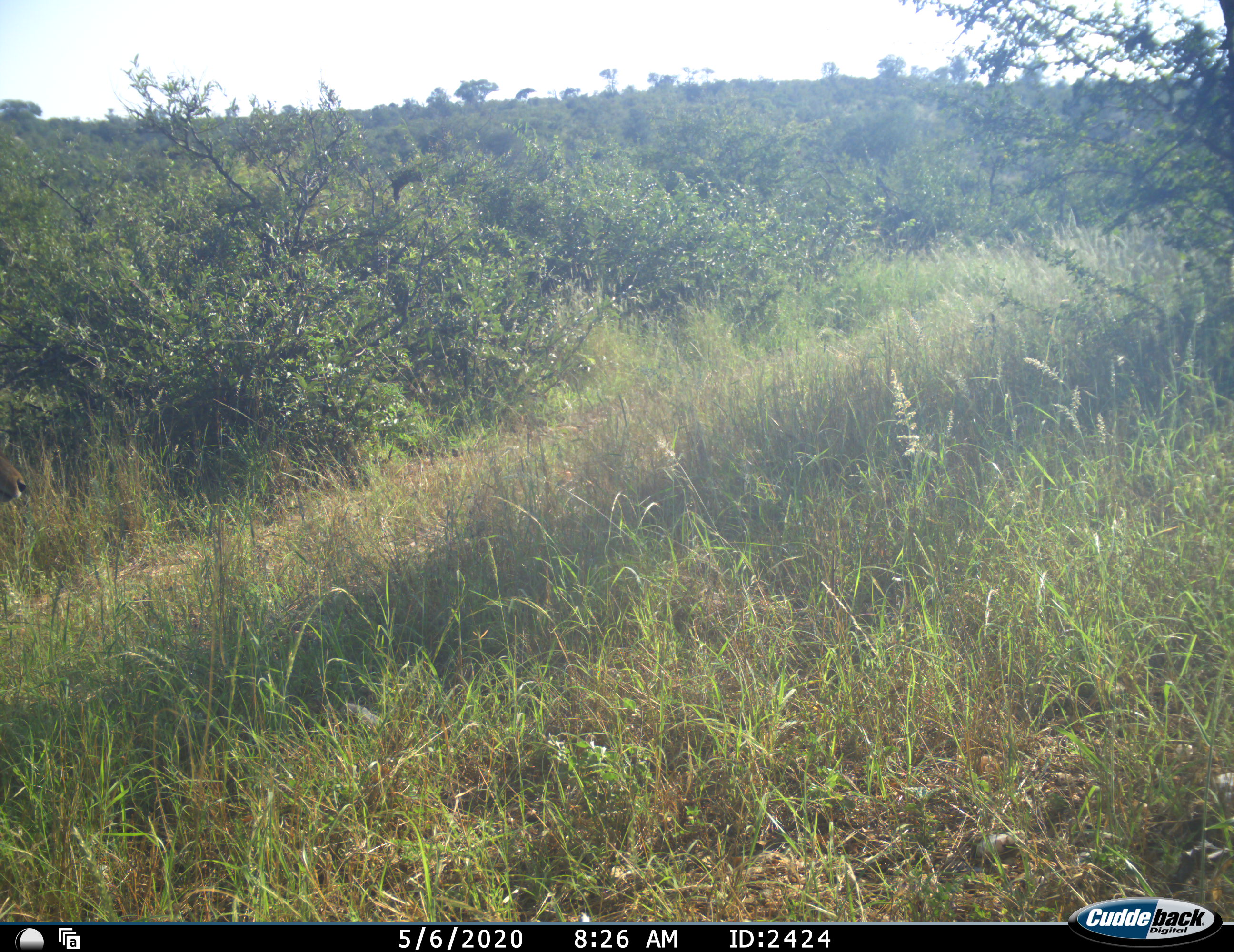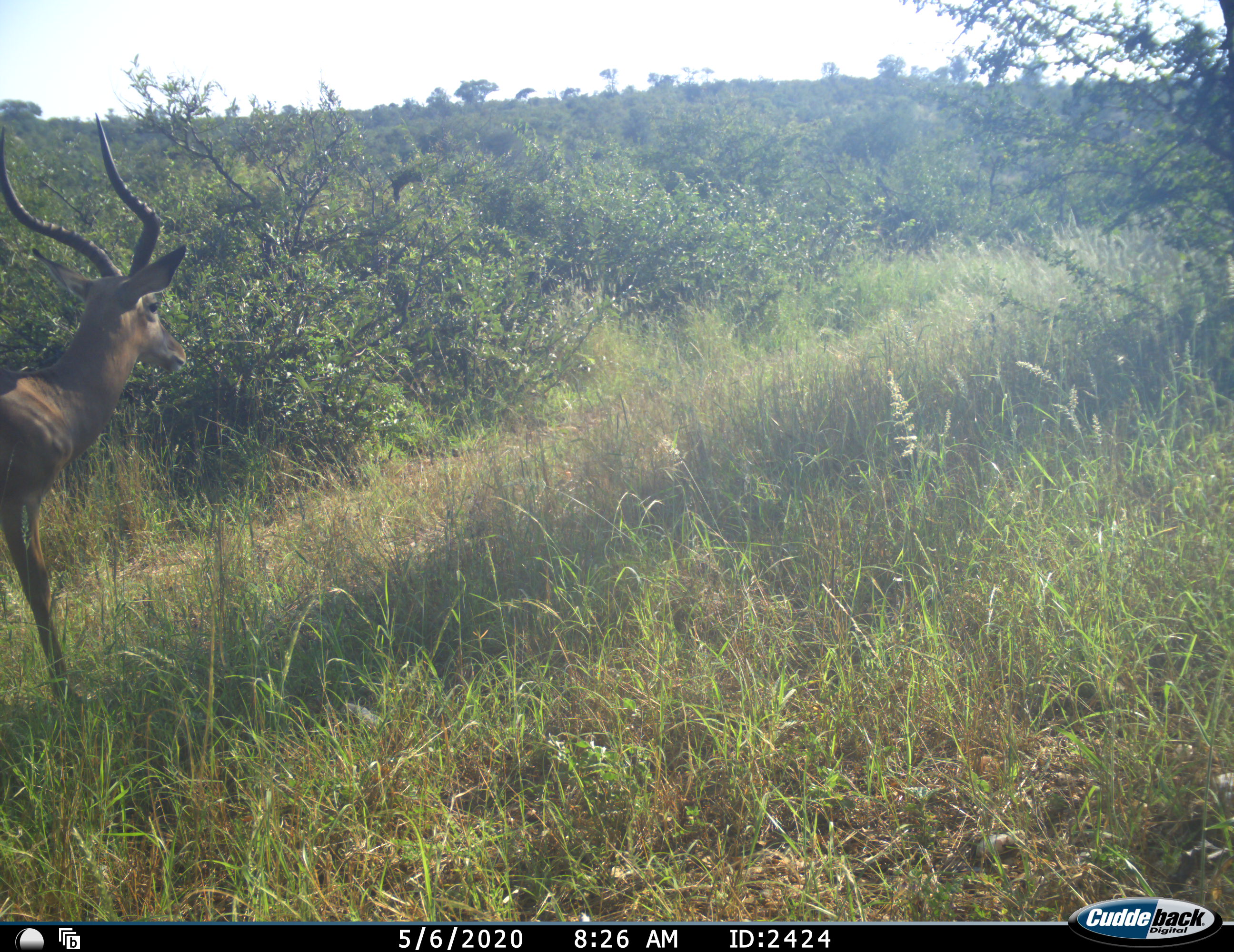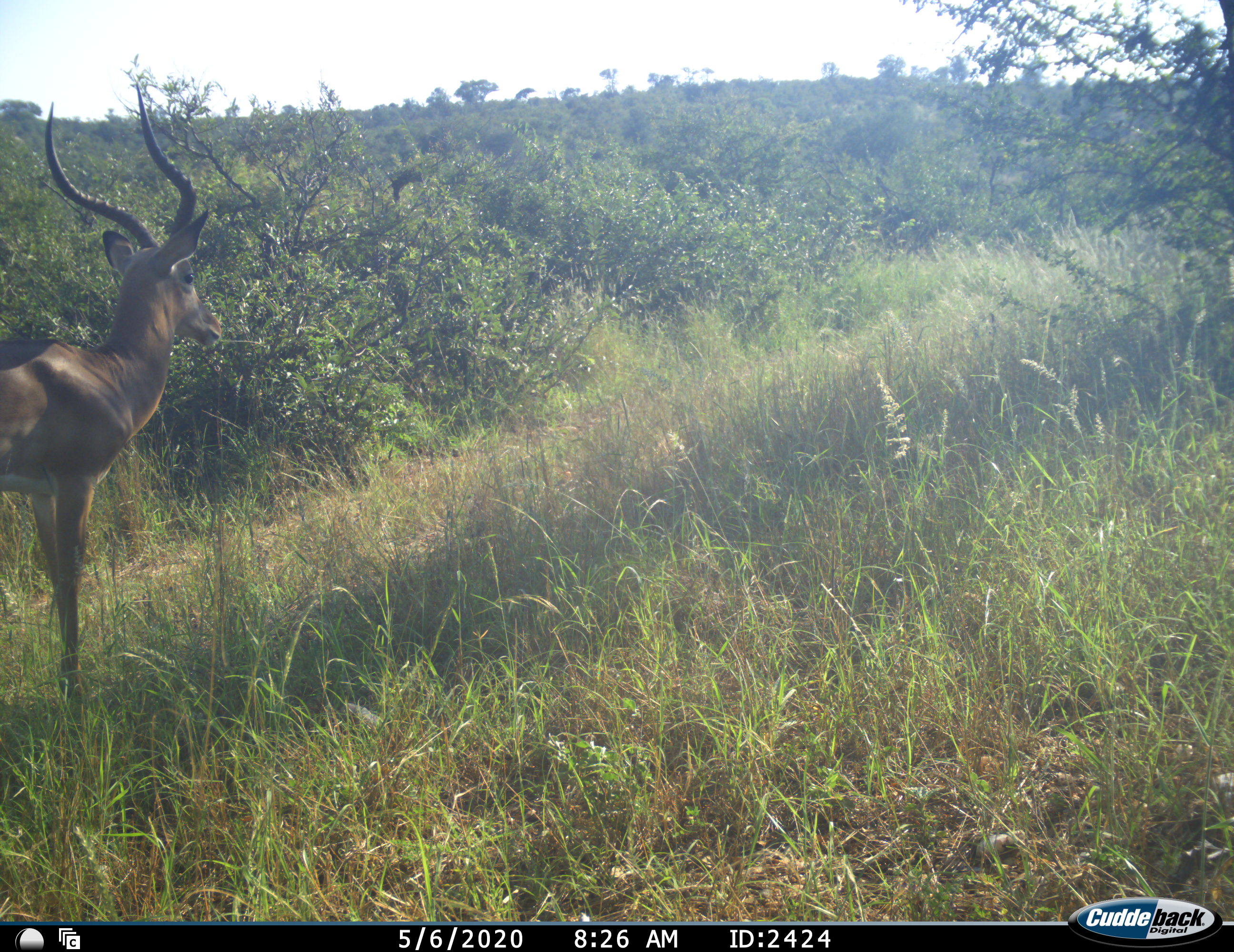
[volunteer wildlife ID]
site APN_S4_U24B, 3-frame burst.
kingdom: Animalia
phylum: Chordata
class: Mammalia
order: Artiodactyla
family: Bovidae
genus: Aepyceros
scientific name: Aepyceros melampus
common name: impala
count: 1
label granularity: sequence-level